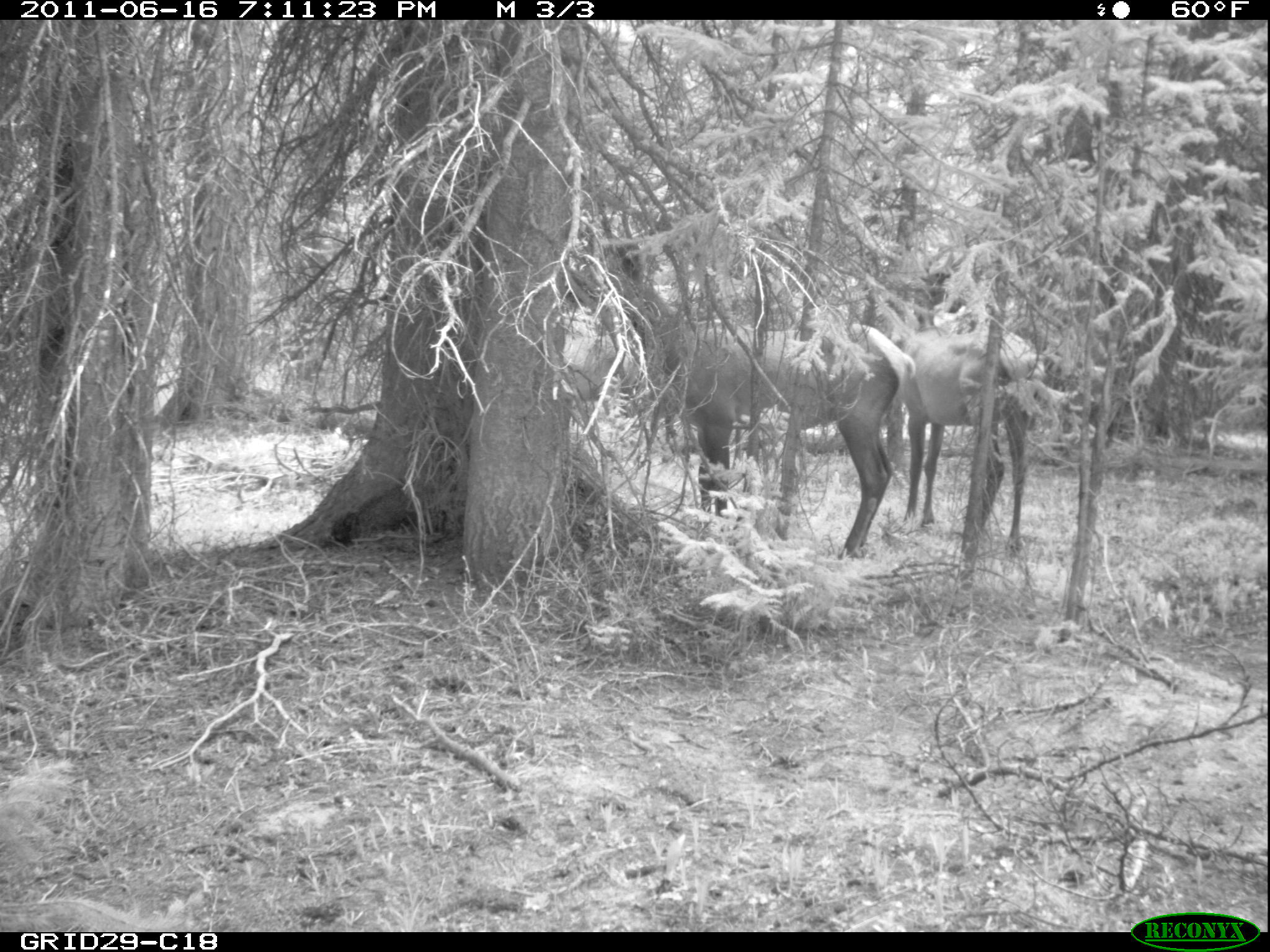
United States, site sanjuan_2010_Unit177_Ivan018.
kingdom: Animalia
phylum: Chordata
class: Mammalia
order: Artiodactyla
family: Cervidae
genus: Cervus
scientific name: Cervus elaphus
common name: red deer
Cervus elaphus (red deer).